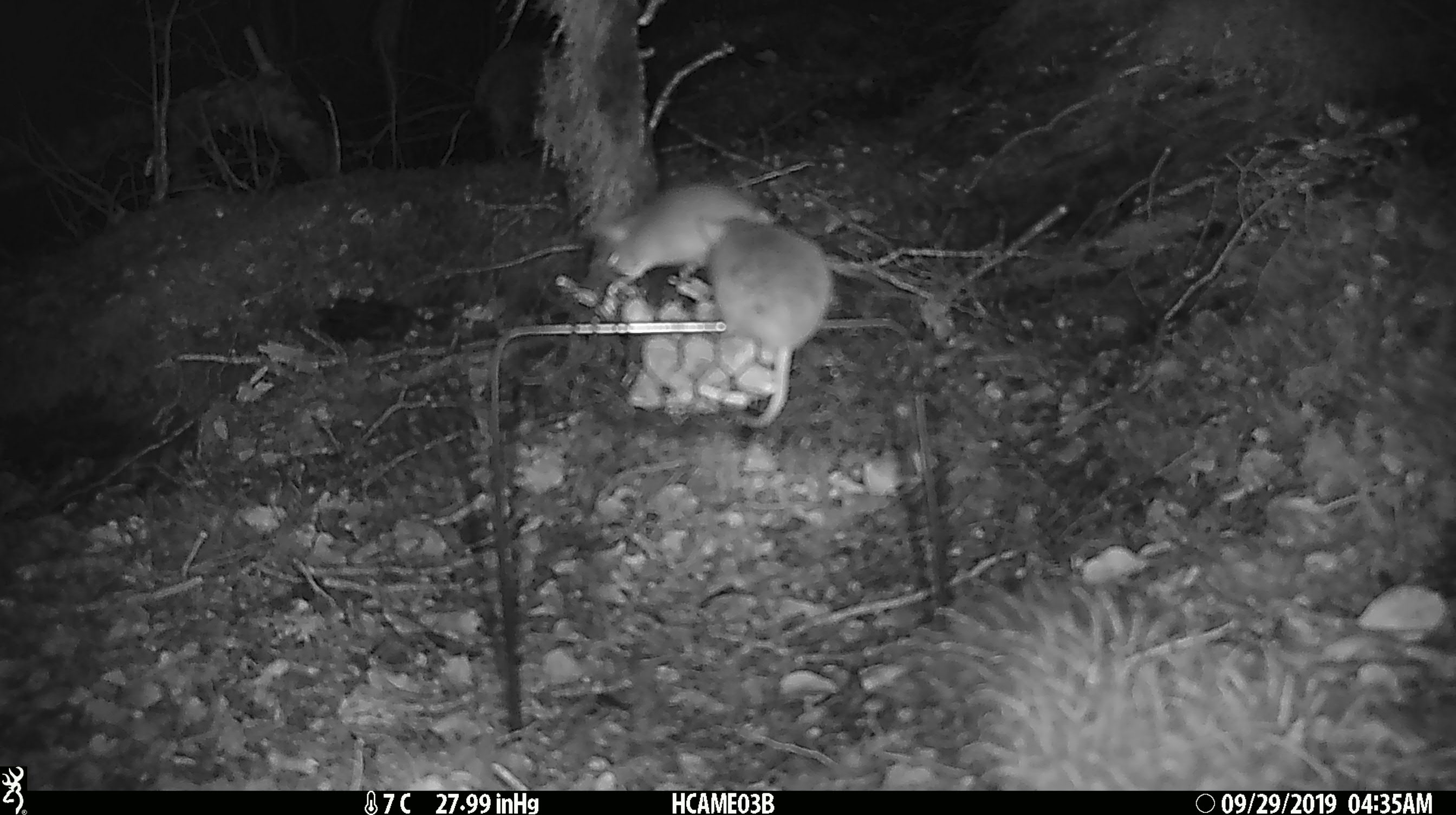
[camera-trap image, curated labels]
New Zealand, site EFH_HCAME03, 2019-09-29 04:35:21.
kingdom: Animalia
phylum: Chordata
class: Mammalia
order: Rodentia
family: Muridae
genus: Mus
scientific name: Mus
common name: mouse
Mouse (Mus).